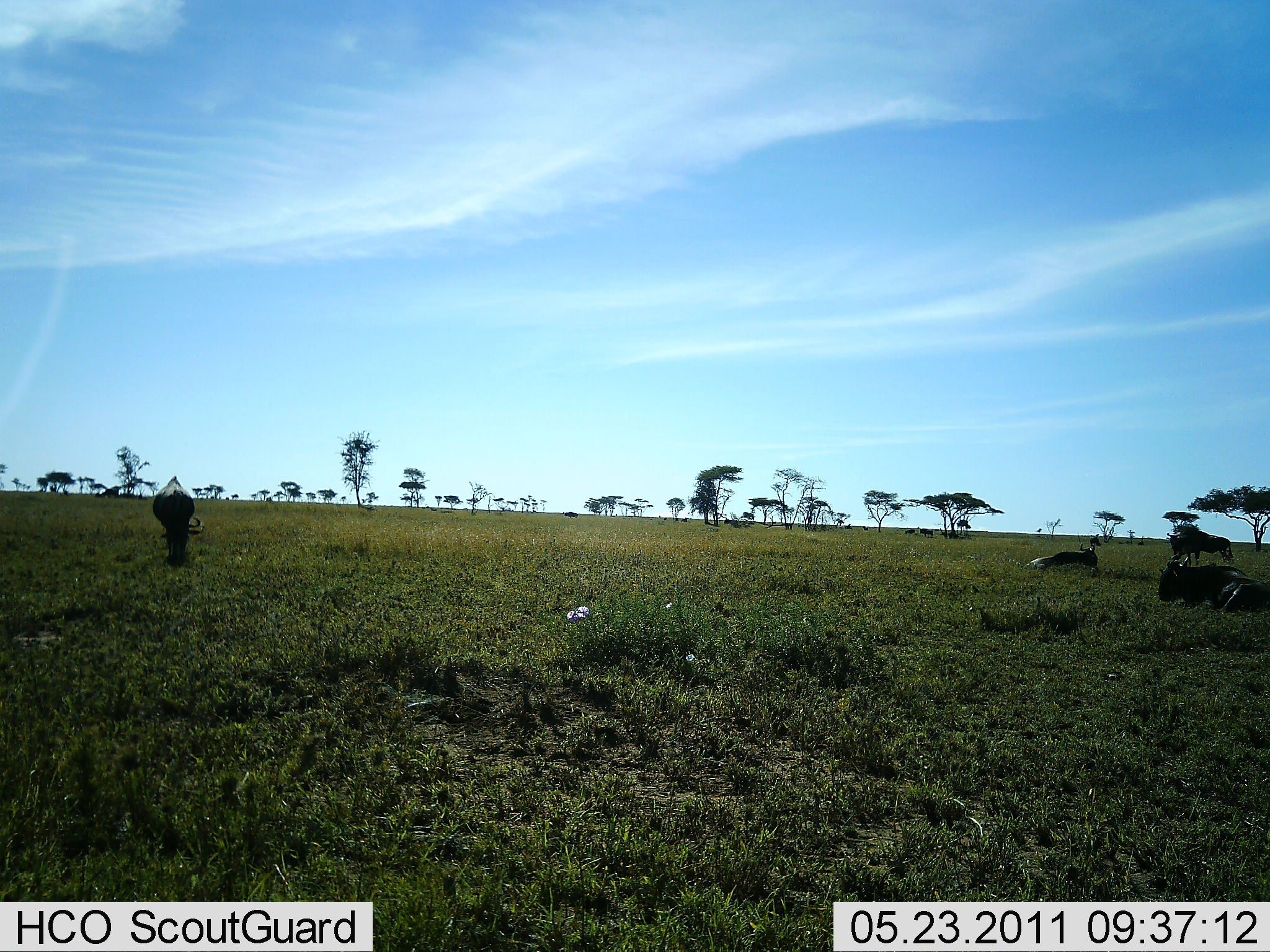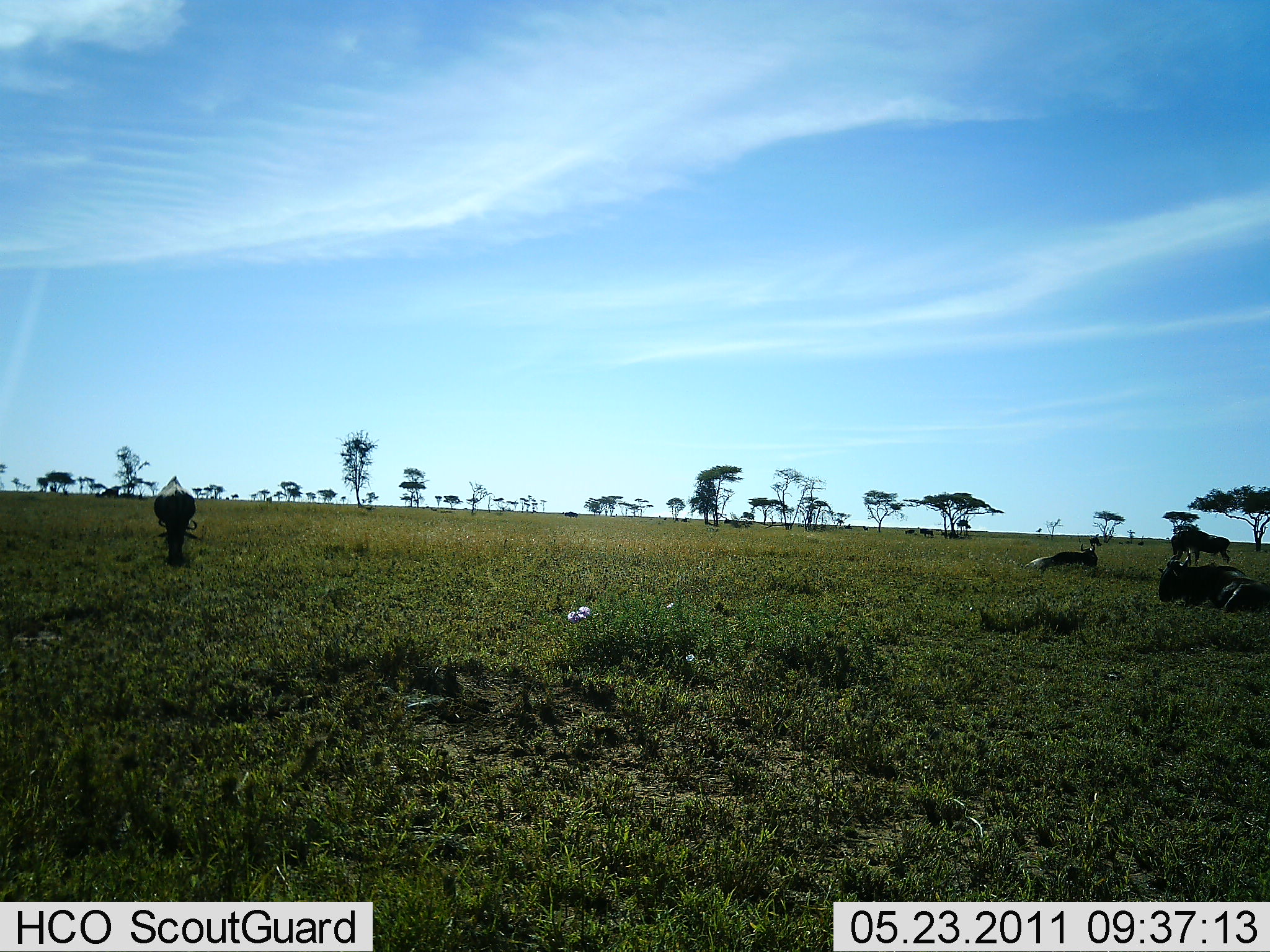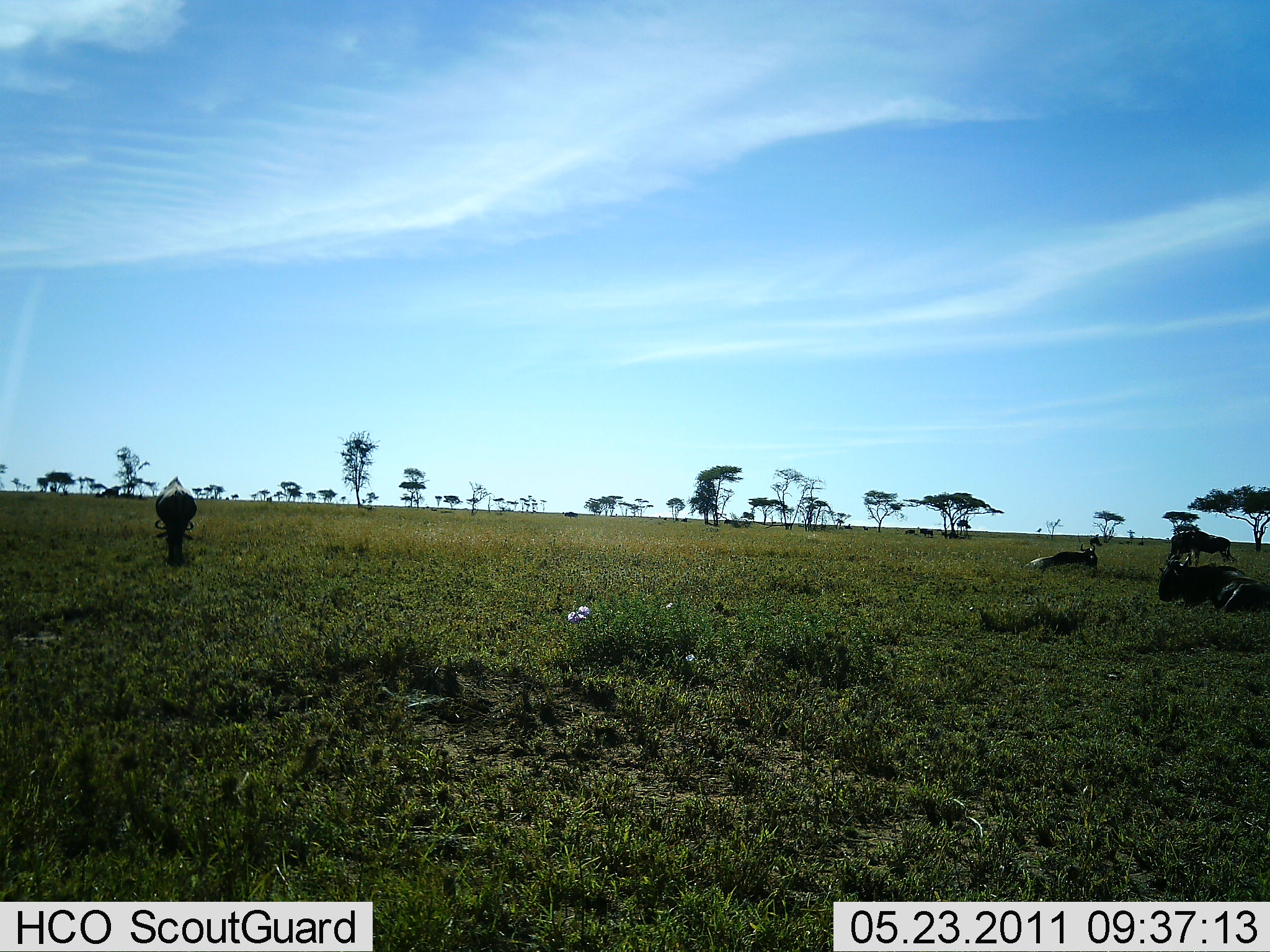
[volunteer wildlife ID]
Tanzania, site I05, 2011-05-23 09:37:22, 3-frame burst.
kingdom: Animalia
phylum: Chordata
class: Mammalia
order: Artiodactyla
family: Bovidae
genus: Connochaetes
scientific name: Connochaetes taurinus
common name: blue wildebeest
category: wildebeest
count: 4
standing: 46%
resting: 92%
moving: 8%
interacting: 0%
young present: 0%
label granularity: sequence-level